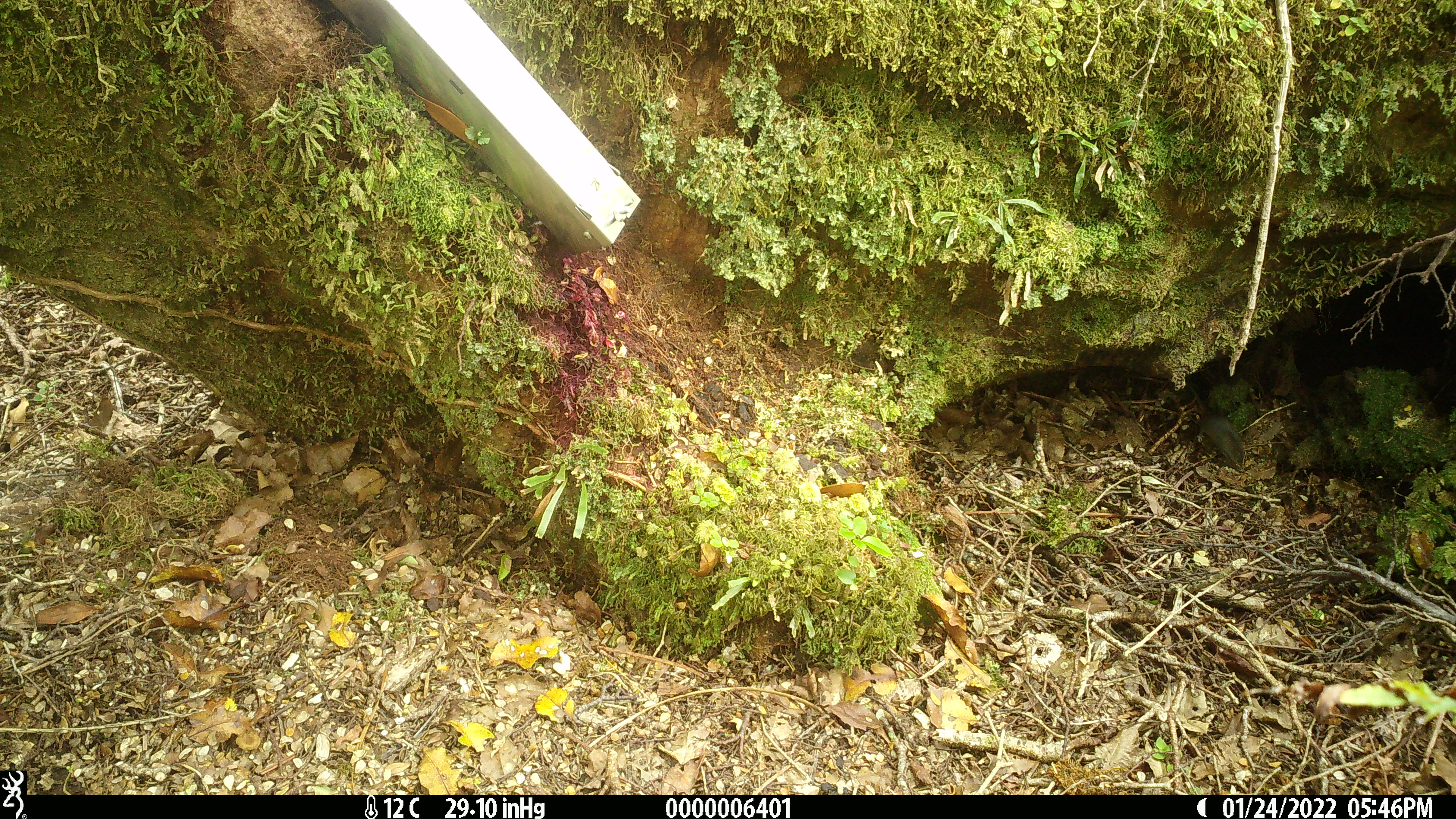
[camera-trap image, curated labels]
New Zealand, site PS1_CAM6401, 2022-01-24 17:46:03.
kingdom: Animalia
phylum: Chordata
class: Mammalia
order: Rodentia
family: Muridae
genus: Mus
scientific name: Mus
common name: mouse